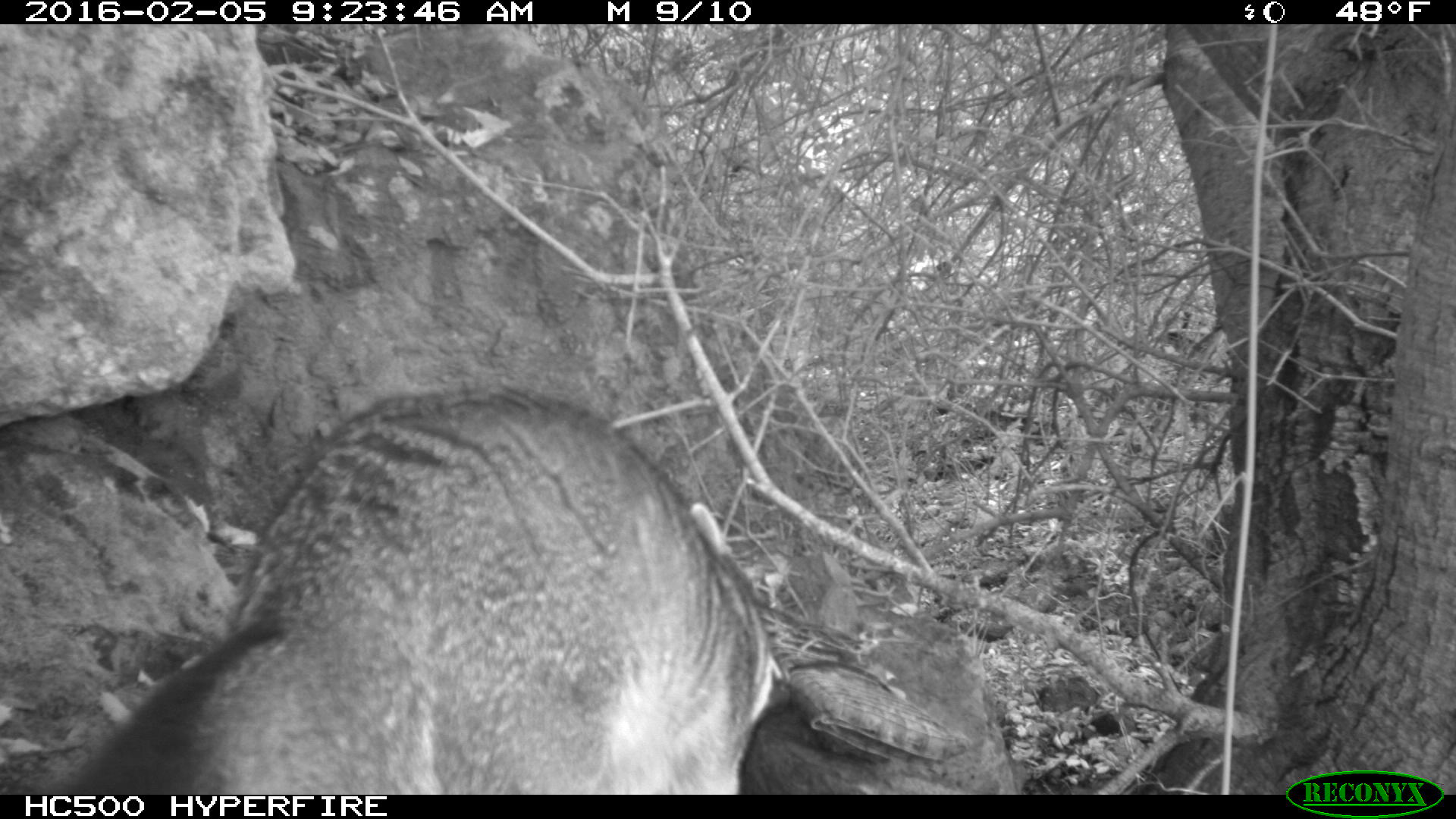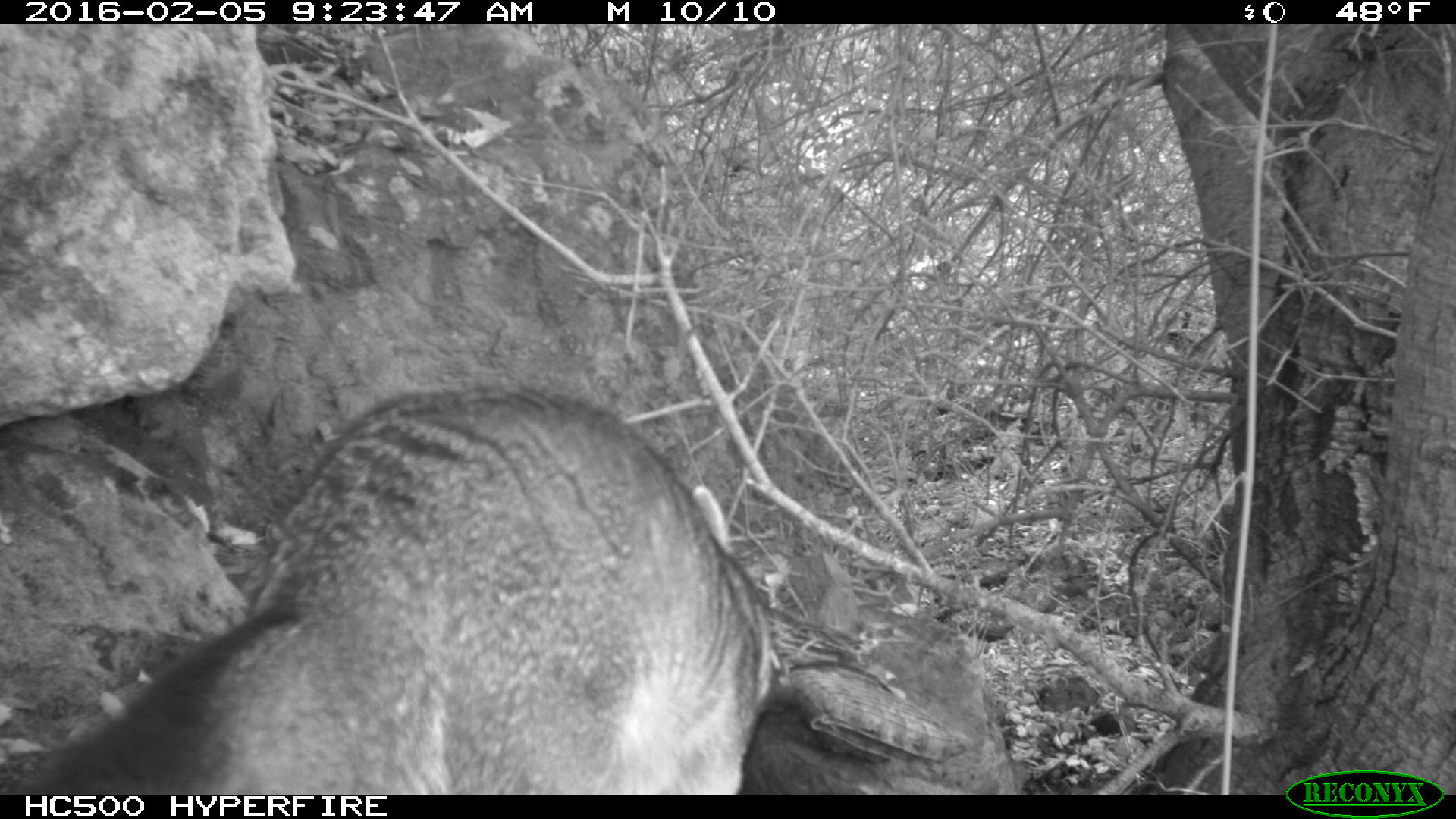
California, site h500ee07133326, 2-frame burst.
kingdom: Animalia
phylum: Chordata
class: Mammalia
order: Carnivora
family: Canidae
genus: Urocyon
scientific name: Urocyon littoralis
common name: island fox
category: fox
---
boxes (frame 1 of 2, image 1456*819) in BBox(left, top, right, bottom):
fox: BBox(49, 384, 780, 792)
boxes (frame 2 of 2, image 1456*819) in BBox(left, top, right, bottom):
fox: BBox(30, 386, 798, 794)